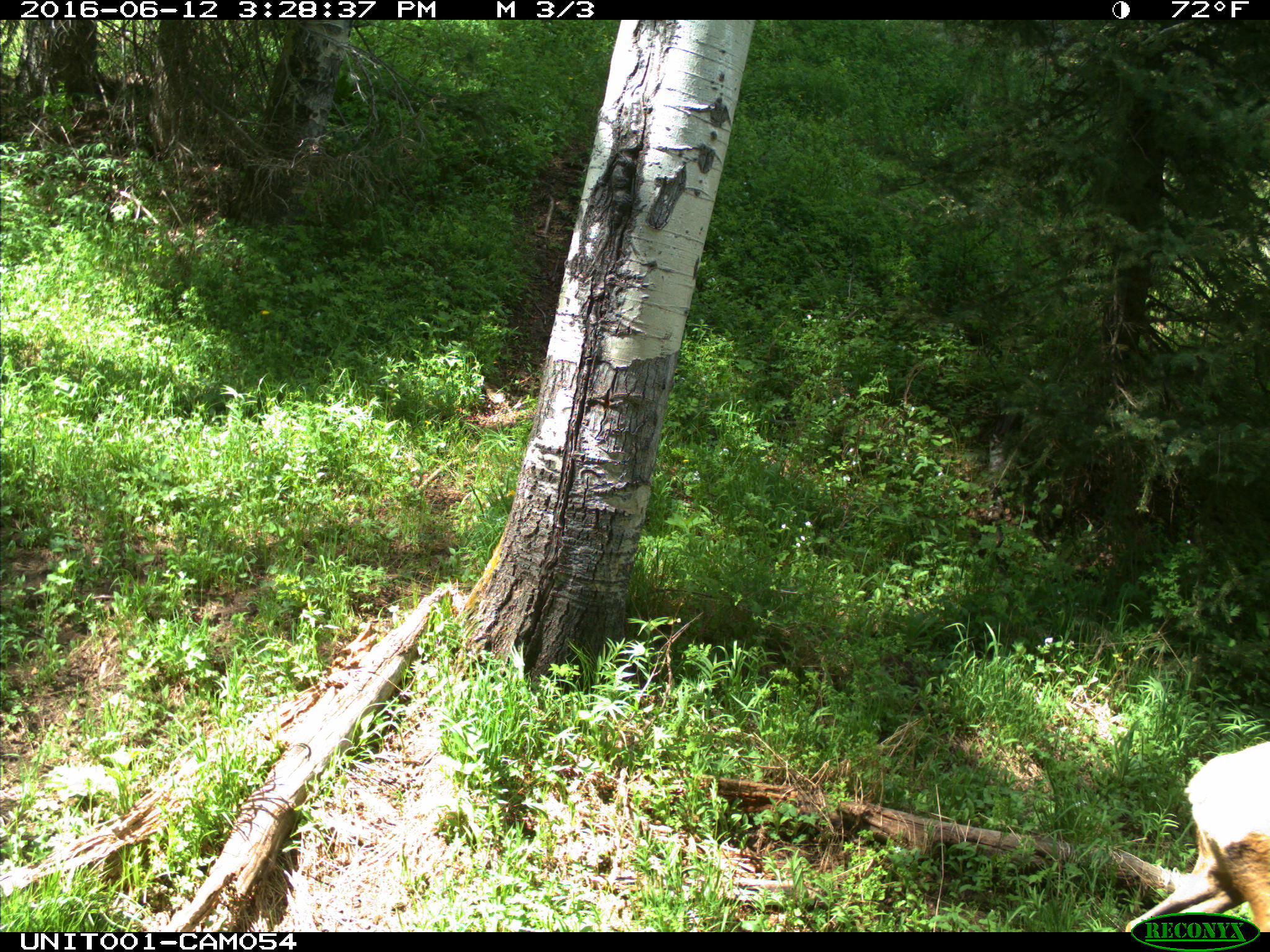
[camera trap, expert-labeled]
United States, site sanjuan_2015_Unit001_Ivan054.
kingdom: Animalia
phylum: Chordata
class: Mammalia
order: Artiodactyla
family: Cervidae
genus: Cervus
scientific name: Cervus elaphus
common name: red deer